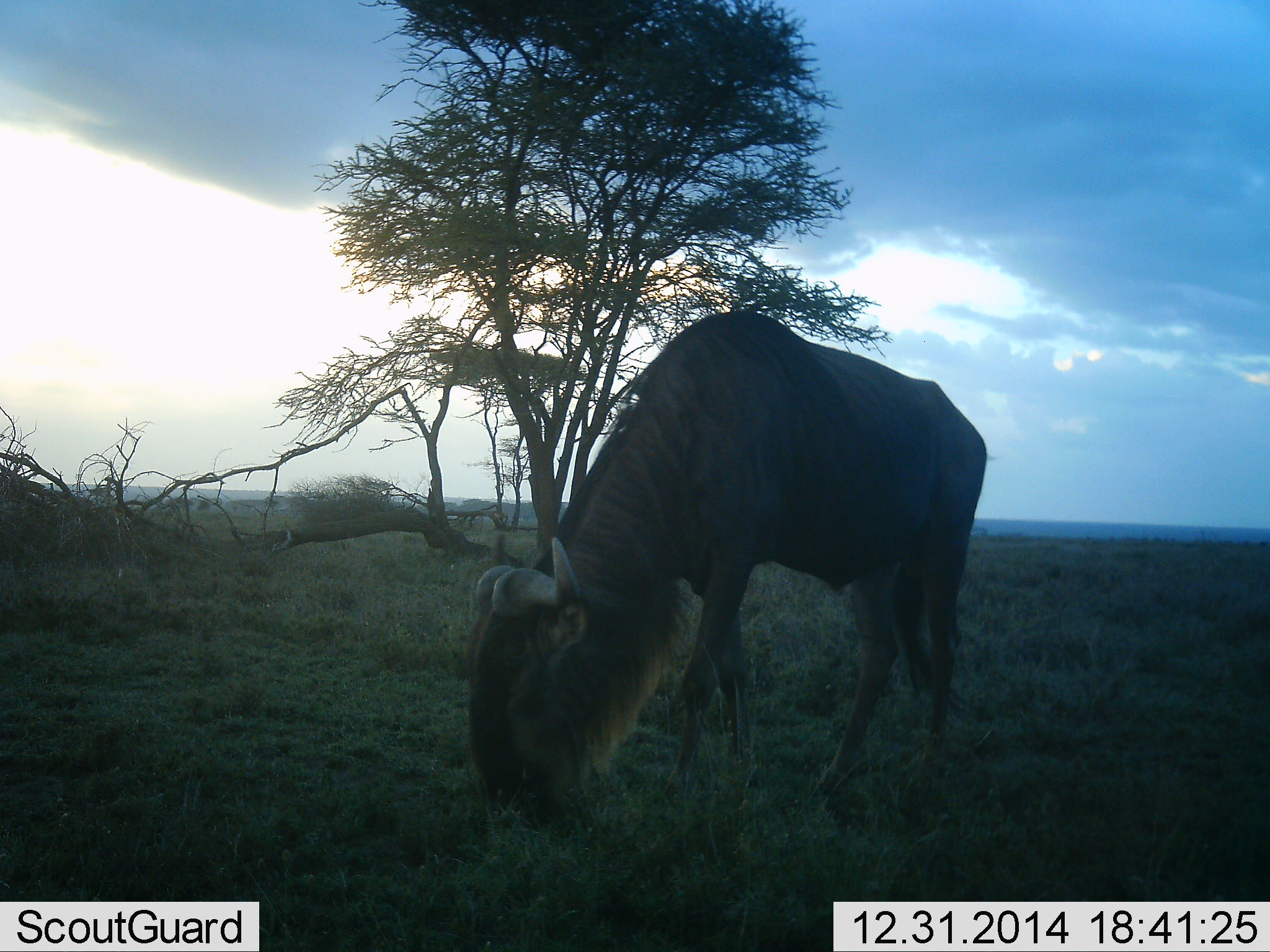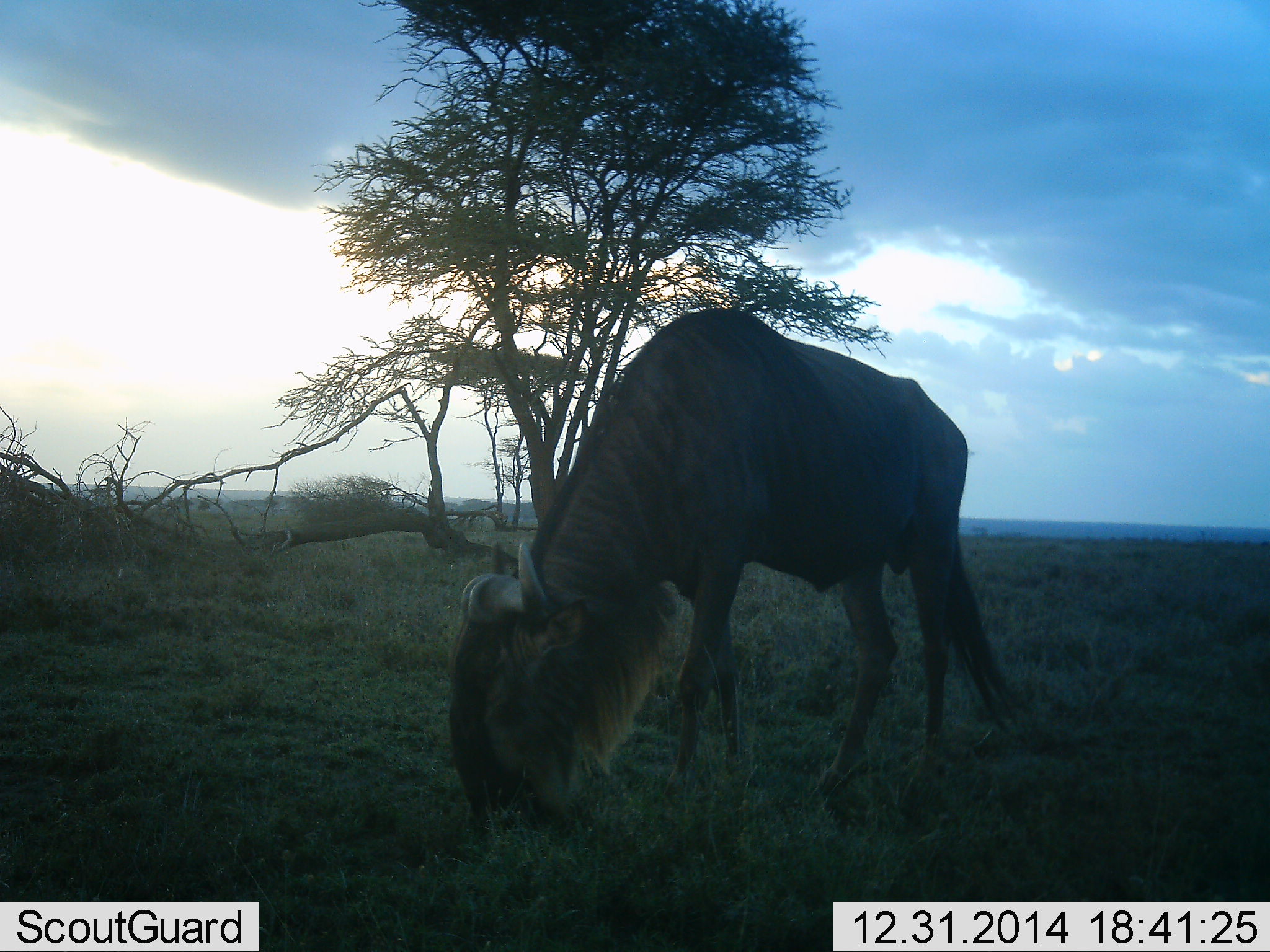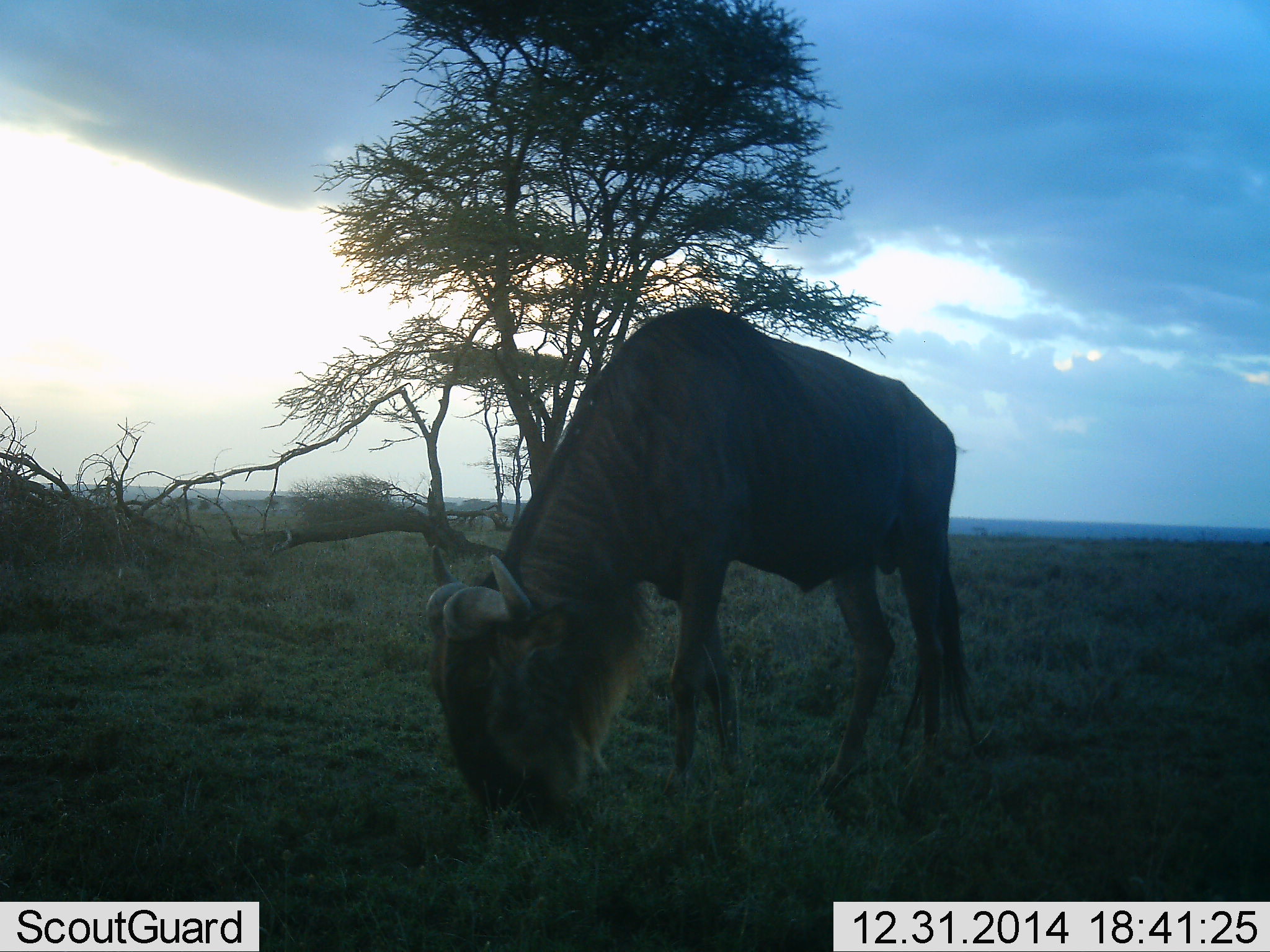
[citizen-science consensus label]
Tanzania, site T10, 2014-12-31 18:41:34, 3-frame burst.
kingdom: Animalia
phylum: Chordata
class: Mammalia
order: Artiodactyla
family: Bovidae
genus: Connochaetes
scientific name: Connochaetes taurinus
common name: blue wildebeest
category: wildebeest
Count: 1.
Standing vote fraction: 40%.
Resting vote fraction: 0%.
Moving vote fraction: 0%.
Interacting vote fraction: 0%.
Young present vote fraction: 0%.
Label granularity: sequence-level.